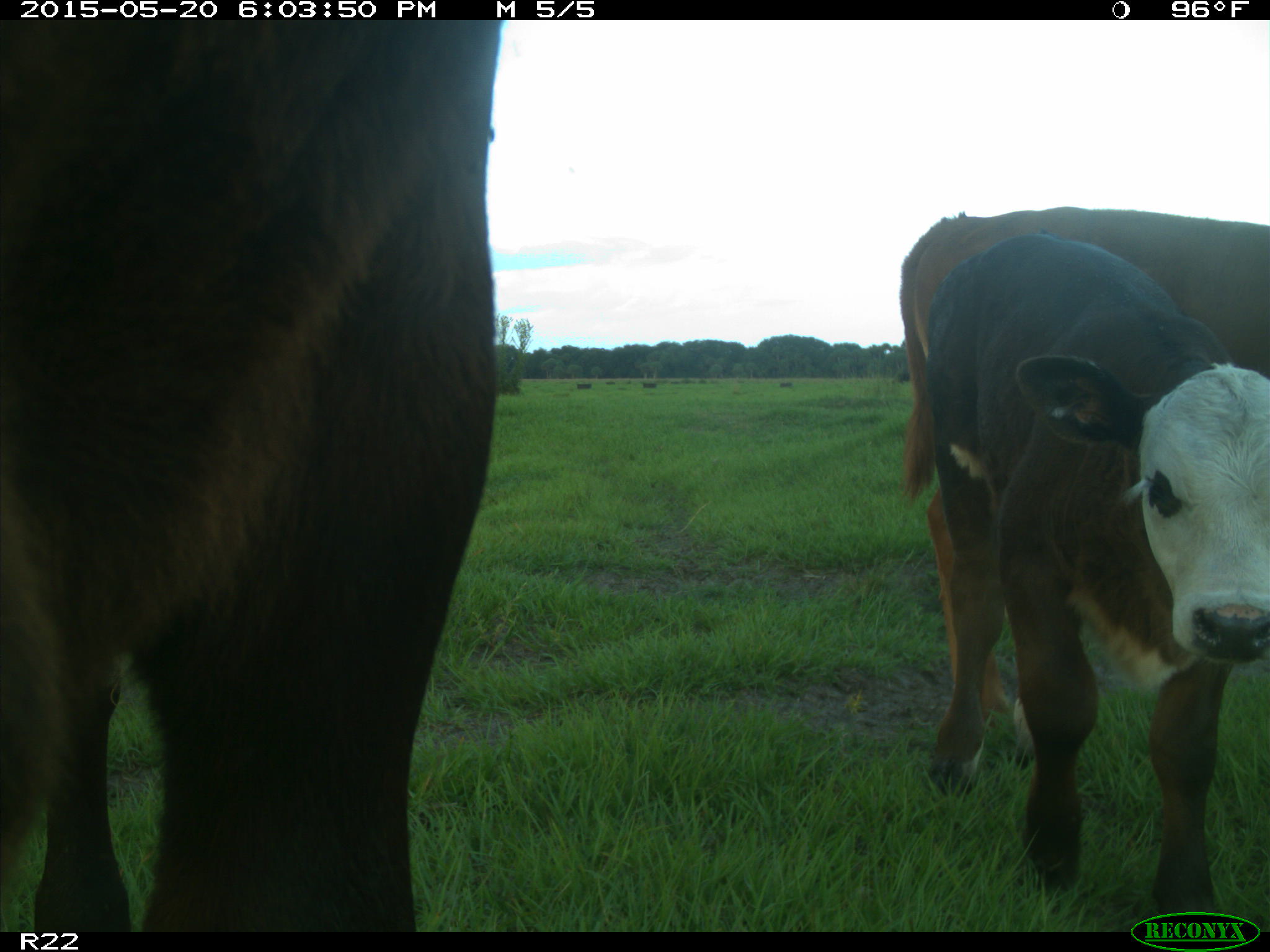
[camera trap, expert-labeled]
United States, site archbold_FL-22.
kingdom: Animalia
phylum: Chordata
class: Mammalia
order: Artiodactyla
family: Bovidae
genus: Bos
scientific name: Bos taurus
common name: domestic cow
Bos taurus (domestic cow).